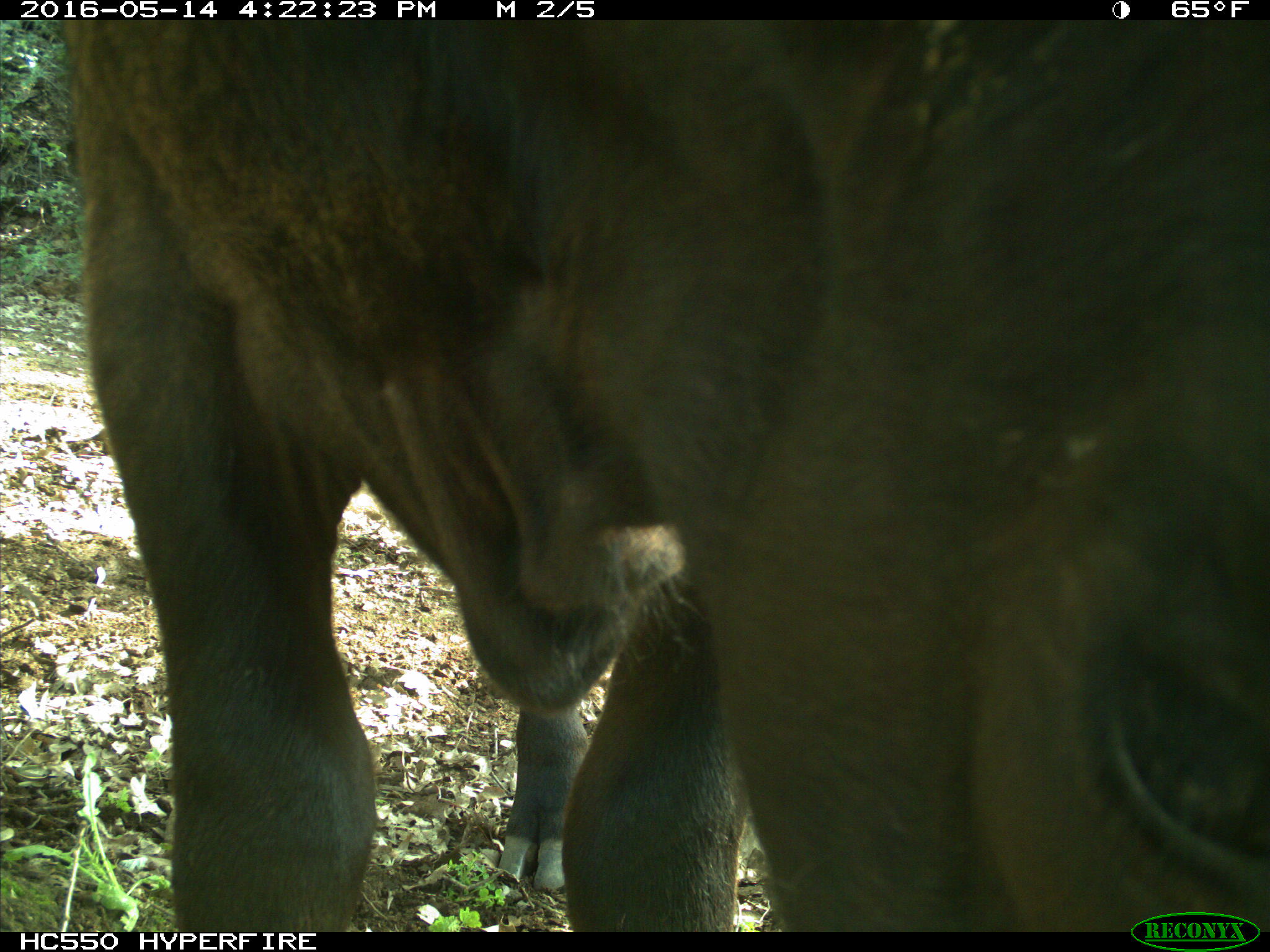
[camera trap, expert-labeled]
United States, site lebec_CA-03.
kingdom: Animalia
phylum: Chordata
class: Mammalia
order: Artiodactyla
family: Bovidae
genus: Bos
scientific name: Bos taurus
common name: domestic cow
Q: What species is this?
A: Bos taurus (domestic cow).